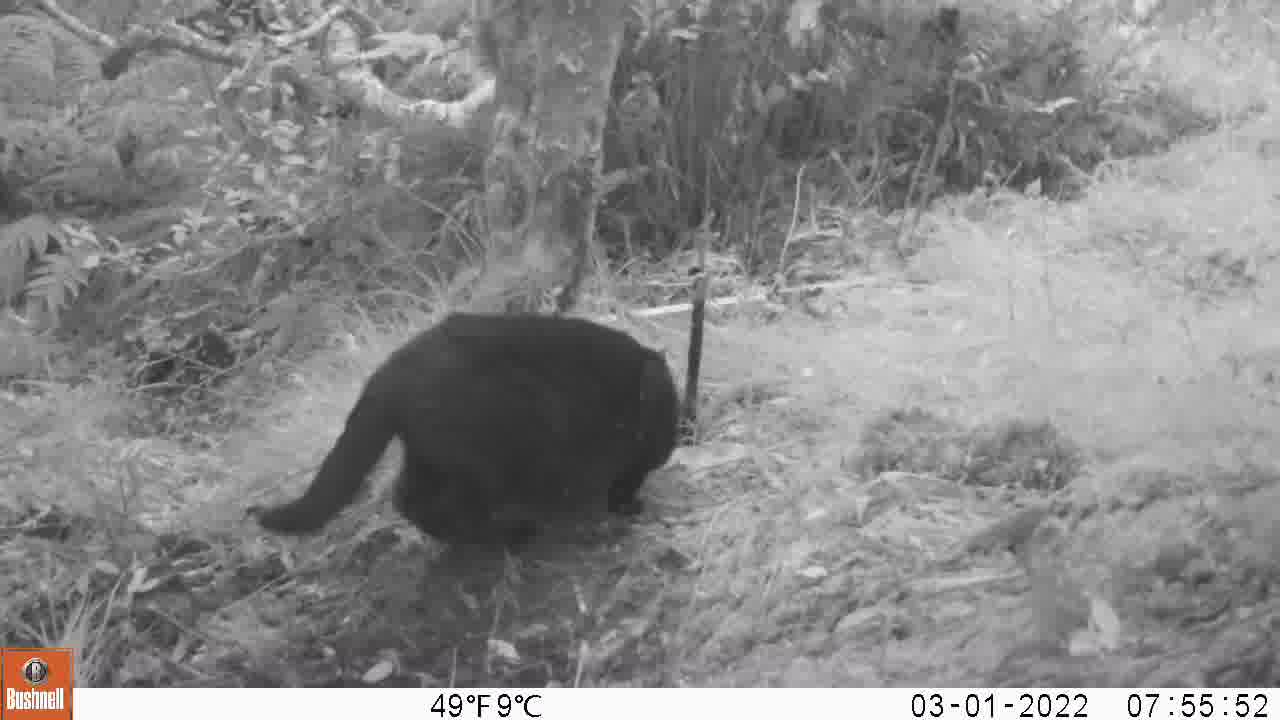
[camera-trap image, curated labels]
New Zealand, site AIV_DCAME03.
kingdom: Animalia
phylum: Chordata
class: Mammalia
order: Carnivora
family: Felidae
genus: Felis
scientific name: Felis catus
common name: domestic cat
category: cat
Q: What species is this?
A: Cat (domestic cat) (Felis catus).